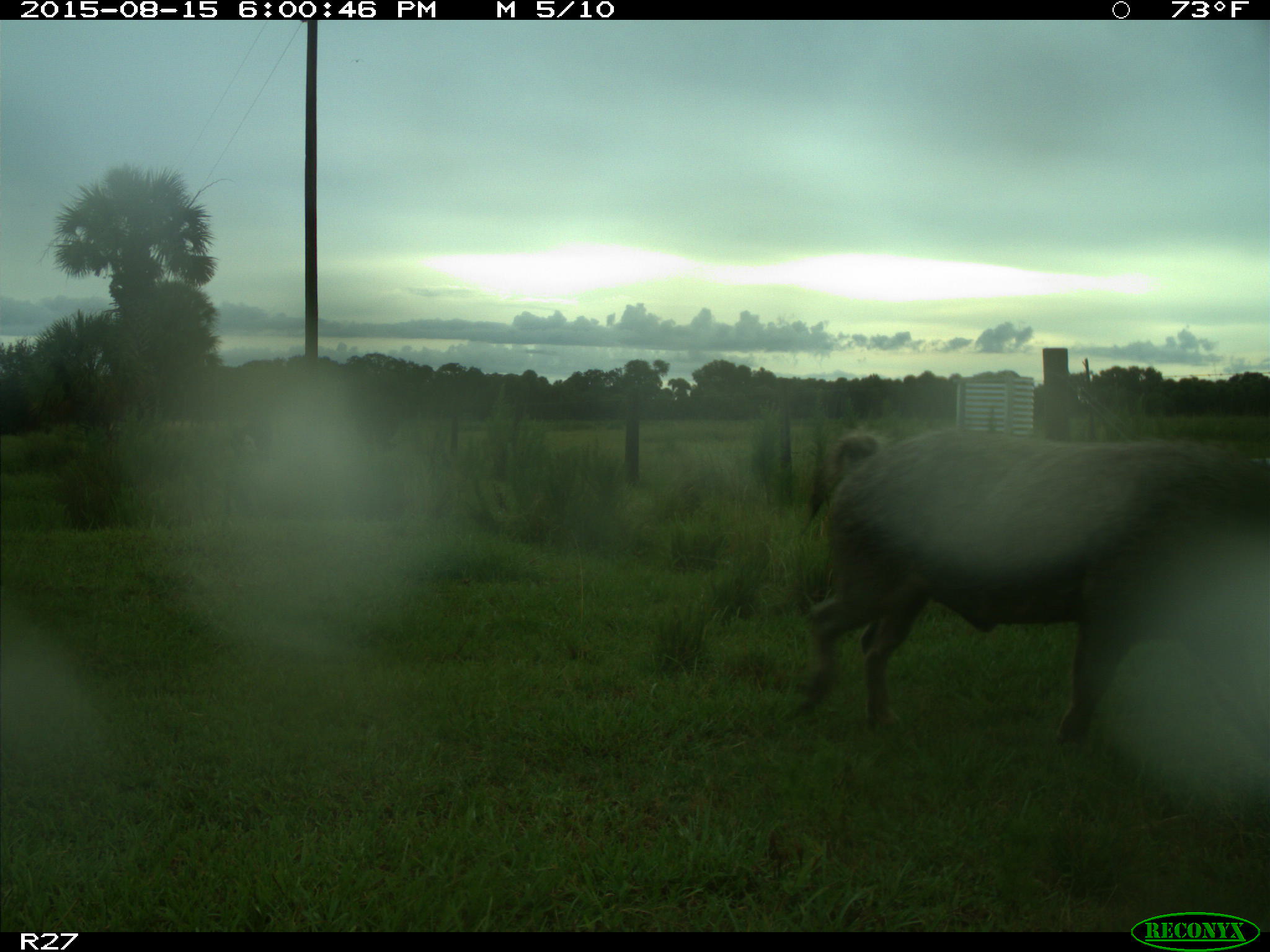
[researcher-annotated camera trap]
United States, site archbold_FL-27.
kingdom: Animalia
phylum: Chordata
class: Mammalia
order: Artiodactyla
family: Suidae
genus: Sus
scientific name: Sus scrofa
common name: wild boar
Sus scrofa (wild boar).